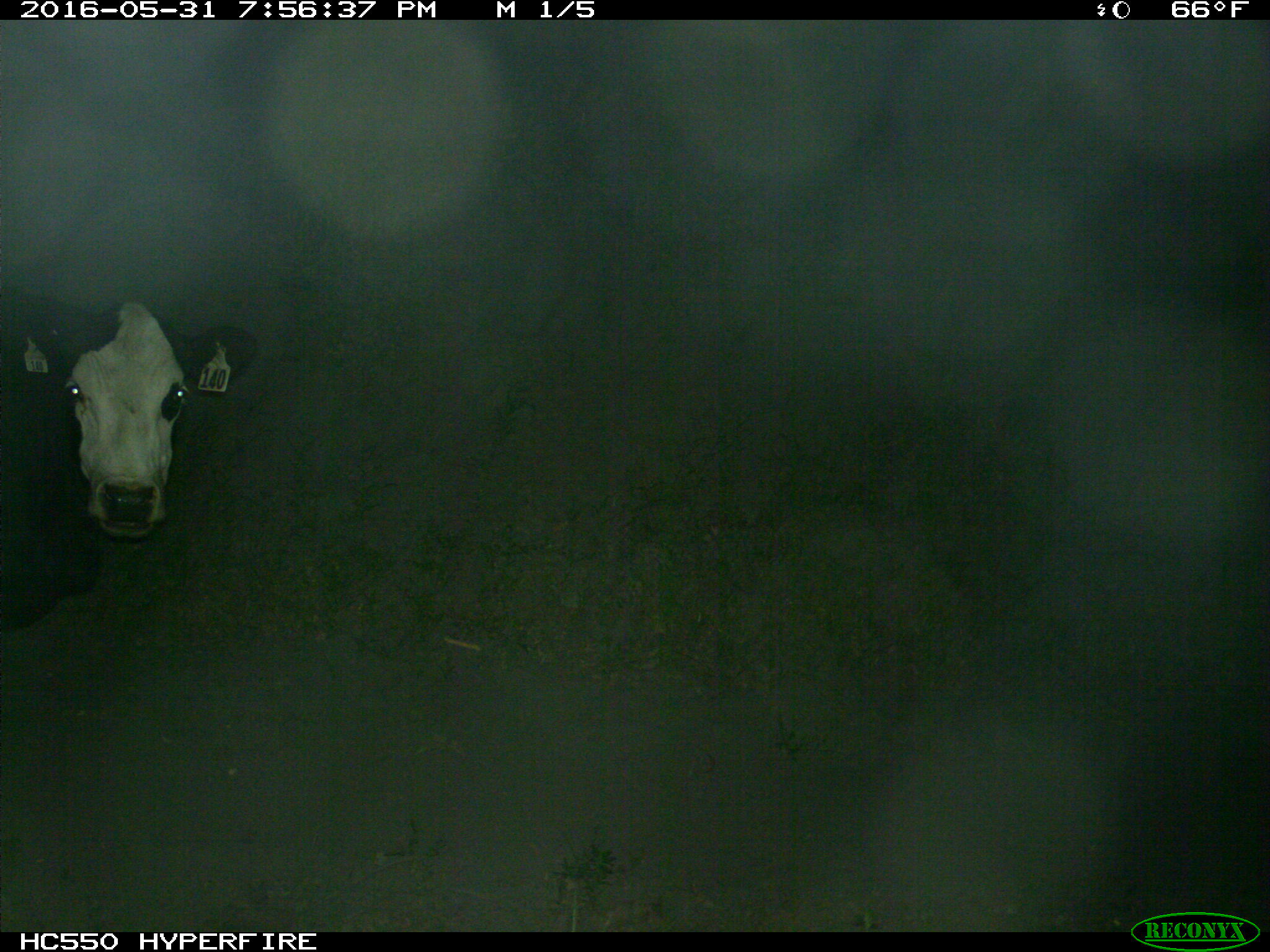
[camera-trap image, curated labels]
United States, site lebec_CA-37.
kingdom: Animalia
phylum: Chordata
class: Mammalia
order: Artiodactyla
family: Bovidae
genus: Bos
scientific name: Bos taurus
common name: domestic cow